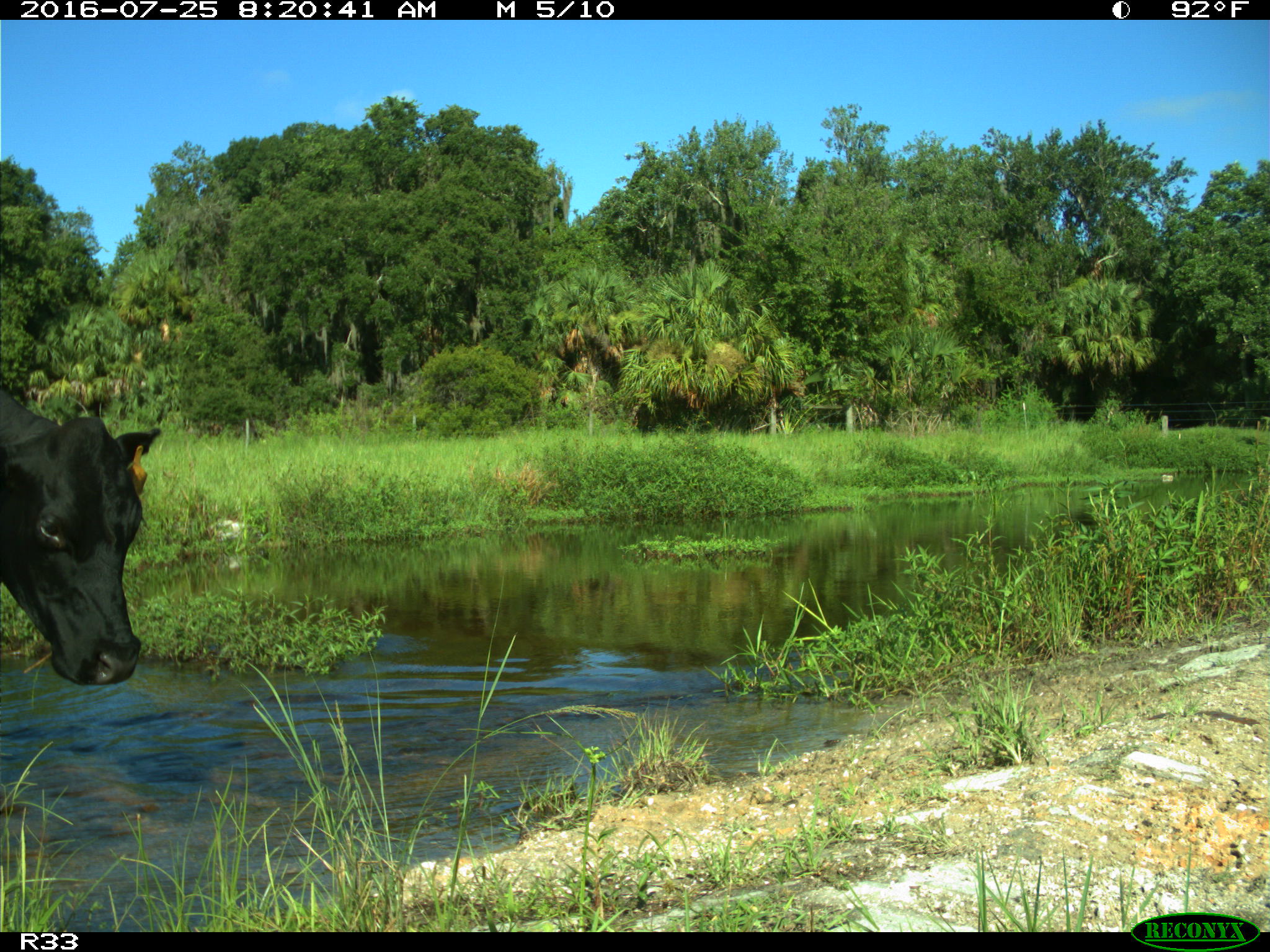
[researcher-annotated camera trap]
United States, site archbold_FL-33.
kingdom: Animalia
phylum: Chordata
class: Mammalia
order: Artiodactyla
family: Bovidae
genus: Bos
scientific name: Bos taurus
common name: domestic cow